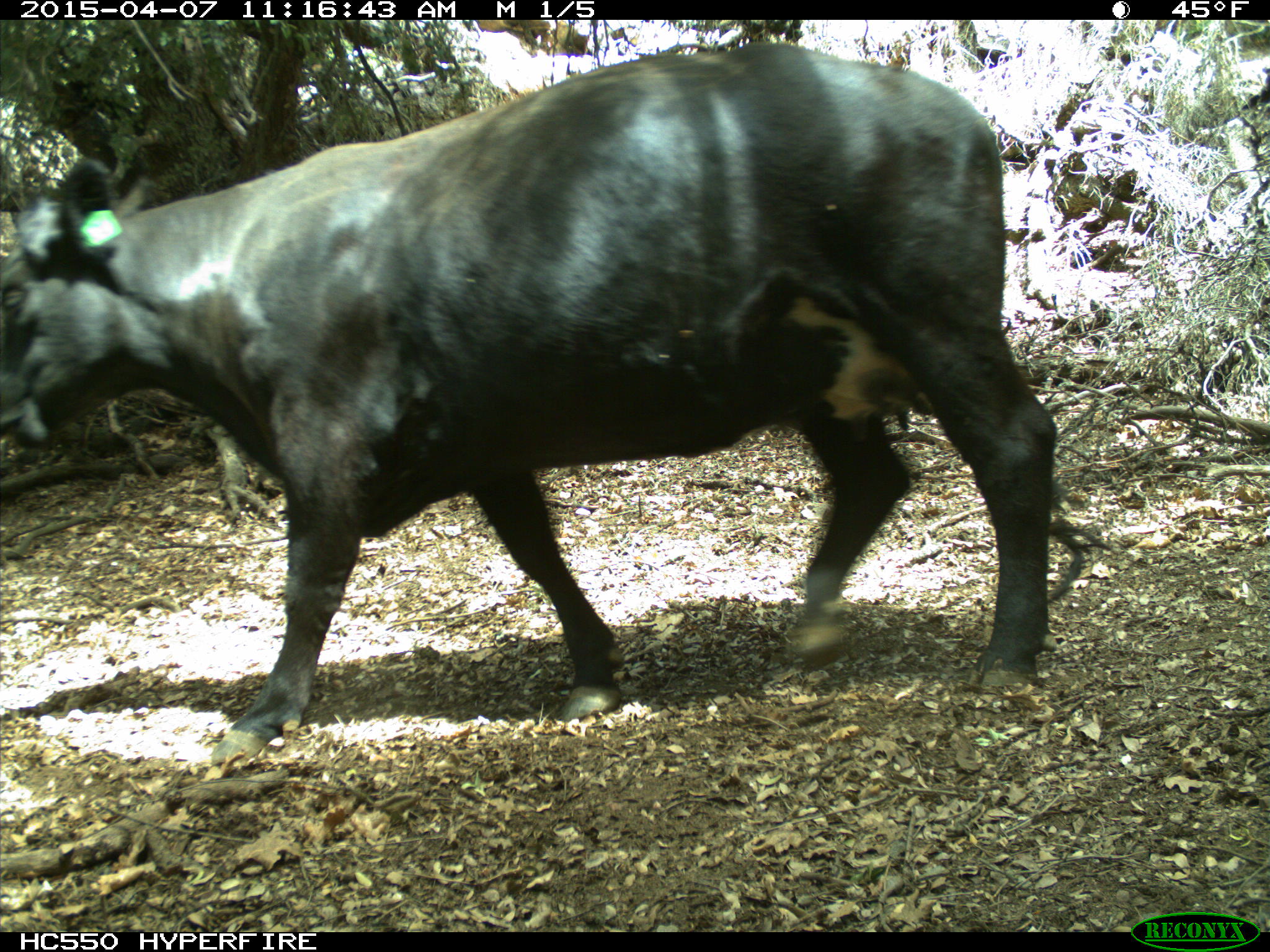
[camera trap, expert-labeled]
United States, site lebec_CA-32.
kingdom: Animalia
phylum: Chordata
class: Mammalia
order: Artiodactyla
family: Bovidae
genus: Bos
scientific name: Bos taurus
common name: domestic cow